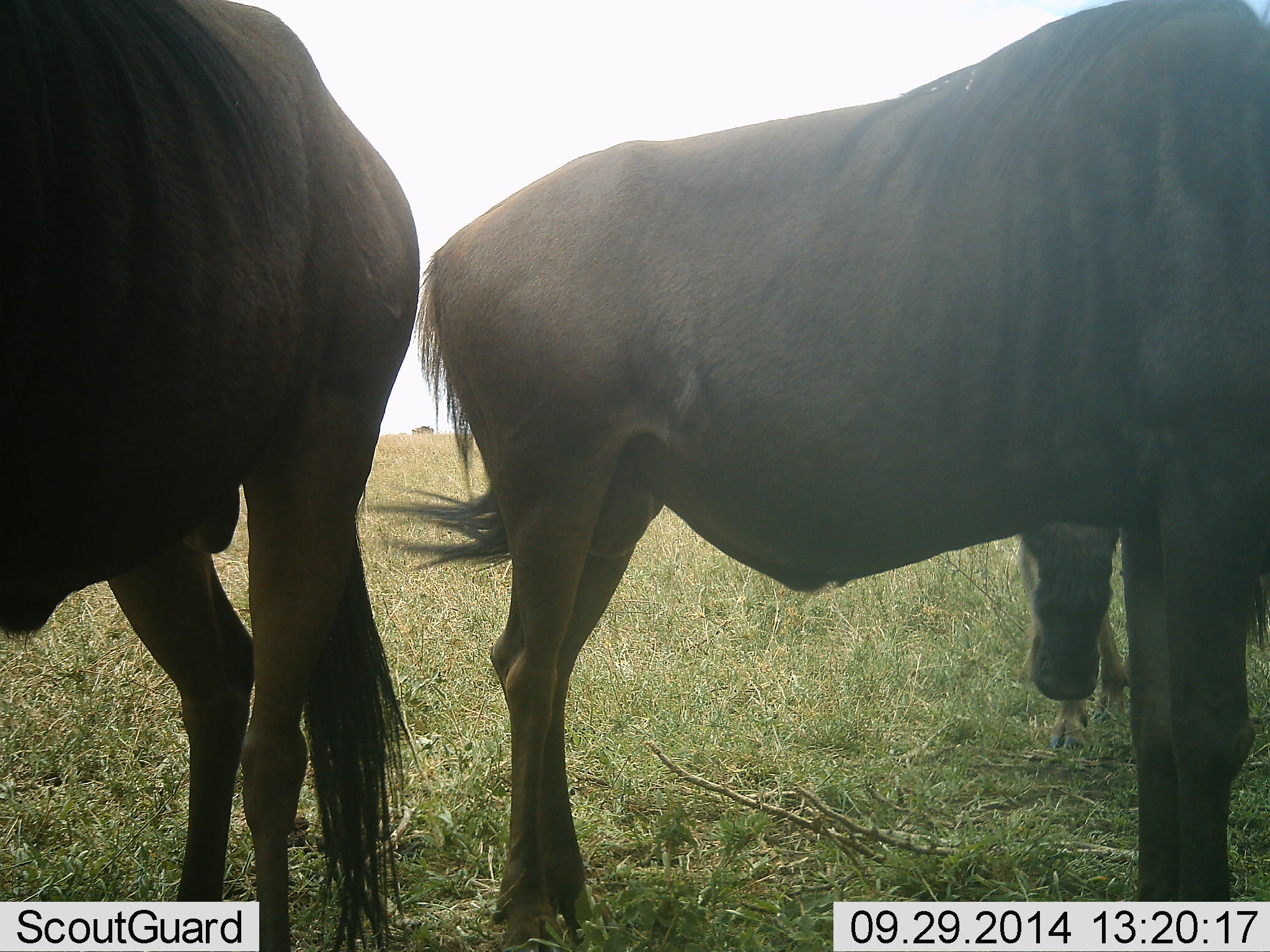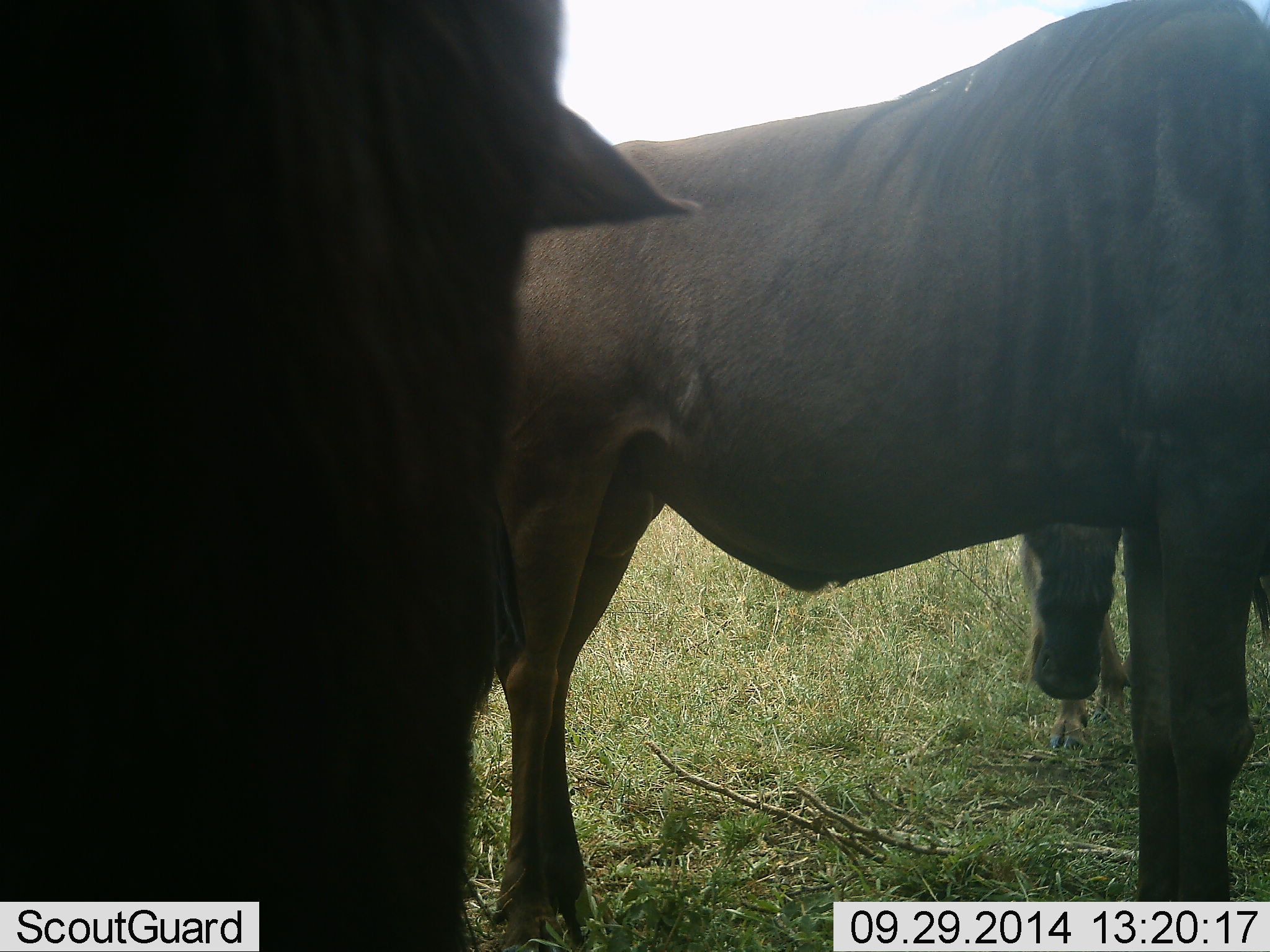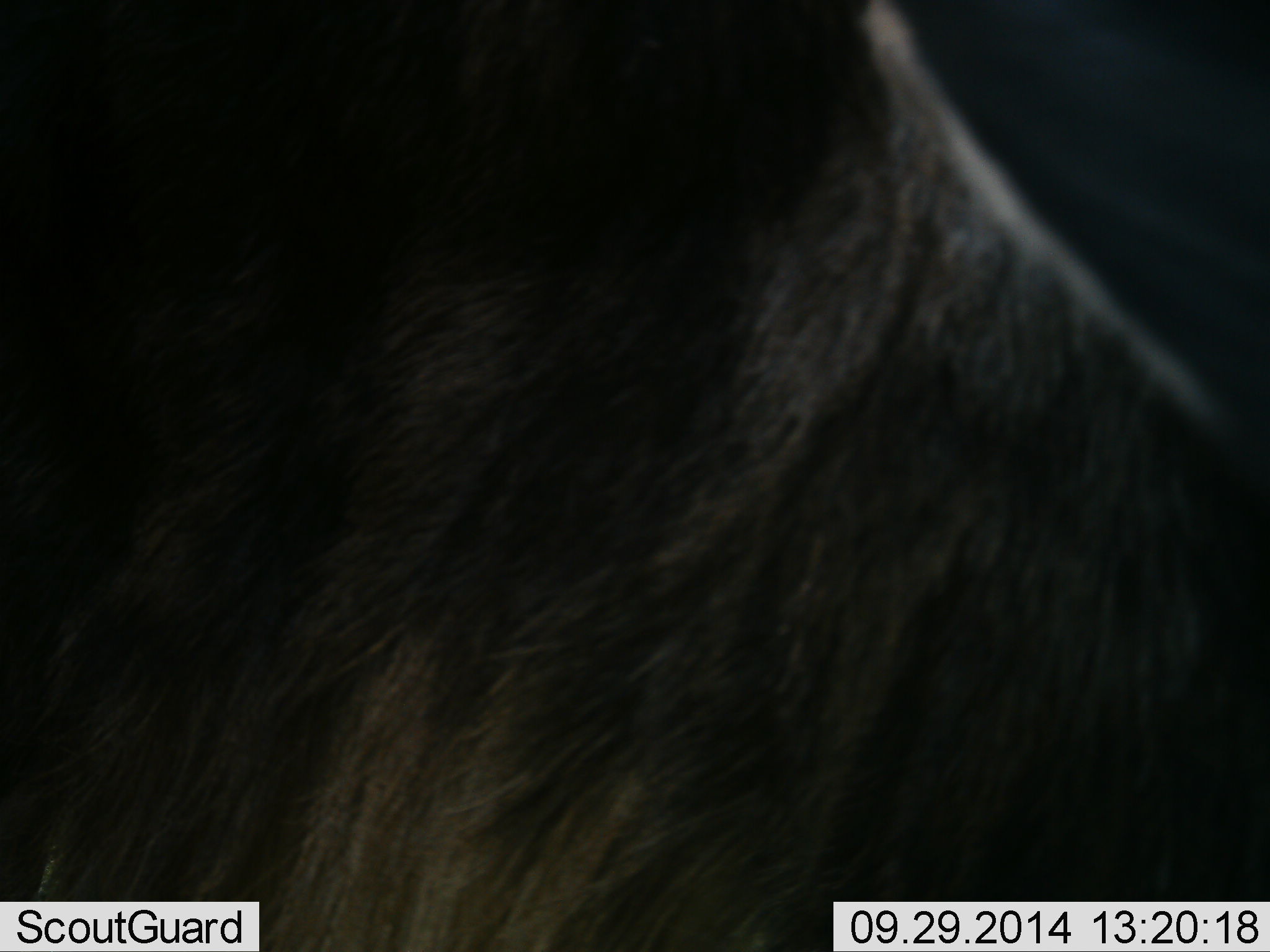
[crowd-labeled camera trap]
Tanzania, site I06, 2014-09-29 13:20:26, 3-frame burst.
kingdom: Animalia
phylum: Chordata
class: Mammalia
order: Artiodactyla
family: Bovidae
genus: Connochaetes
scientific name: Connochaetes taurinus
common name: blue wildebeest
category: wildebeest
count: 3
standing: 90%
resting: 0%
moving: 40%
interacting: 0%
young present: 0%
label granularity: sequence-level